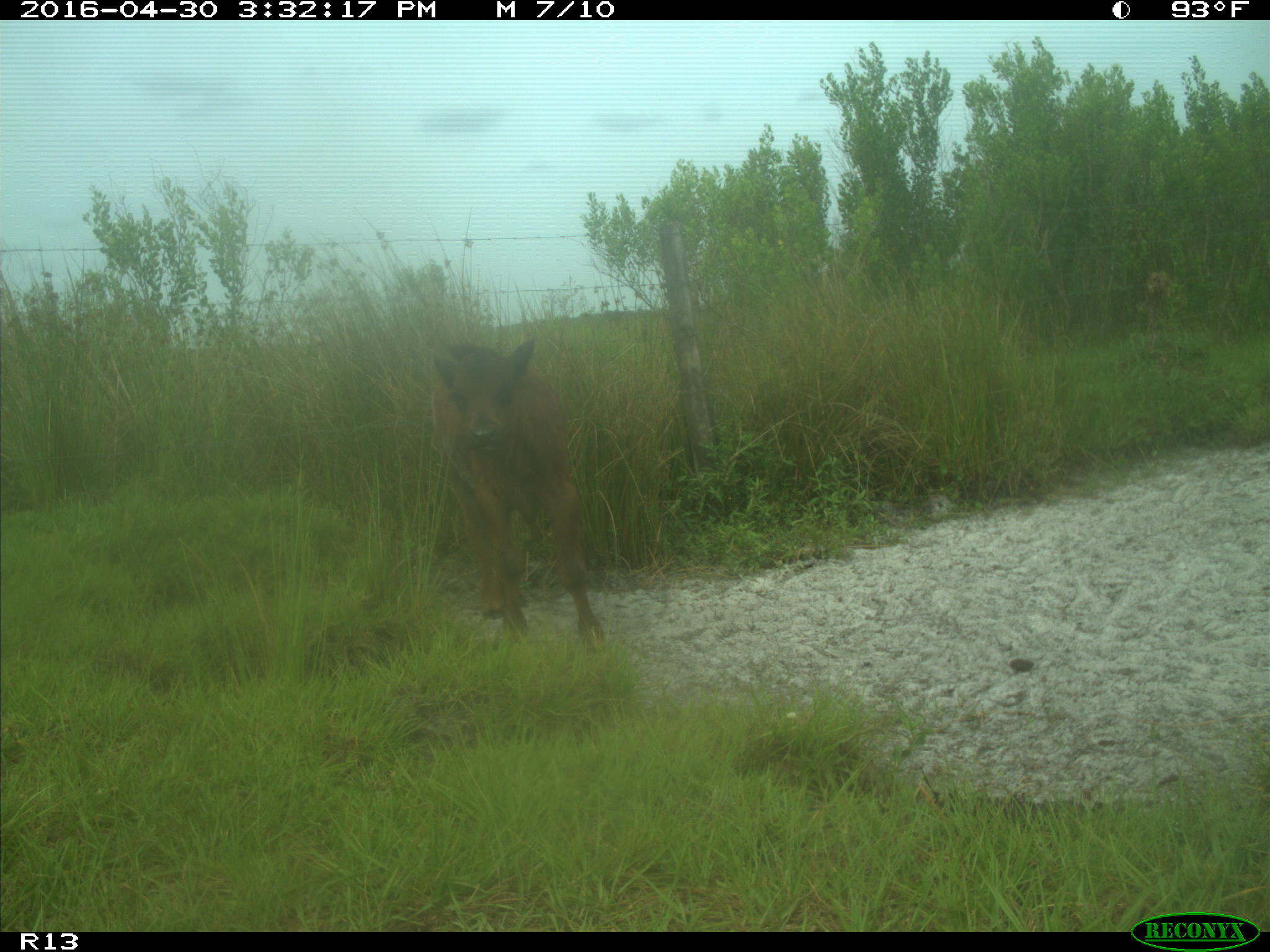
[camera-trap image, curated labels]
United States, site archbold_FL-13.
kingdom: Animalia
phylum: Chordata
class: Mammalia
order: Artiodactyla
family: Bovidae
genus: Bos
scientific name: Bos taurus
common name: domestic cow